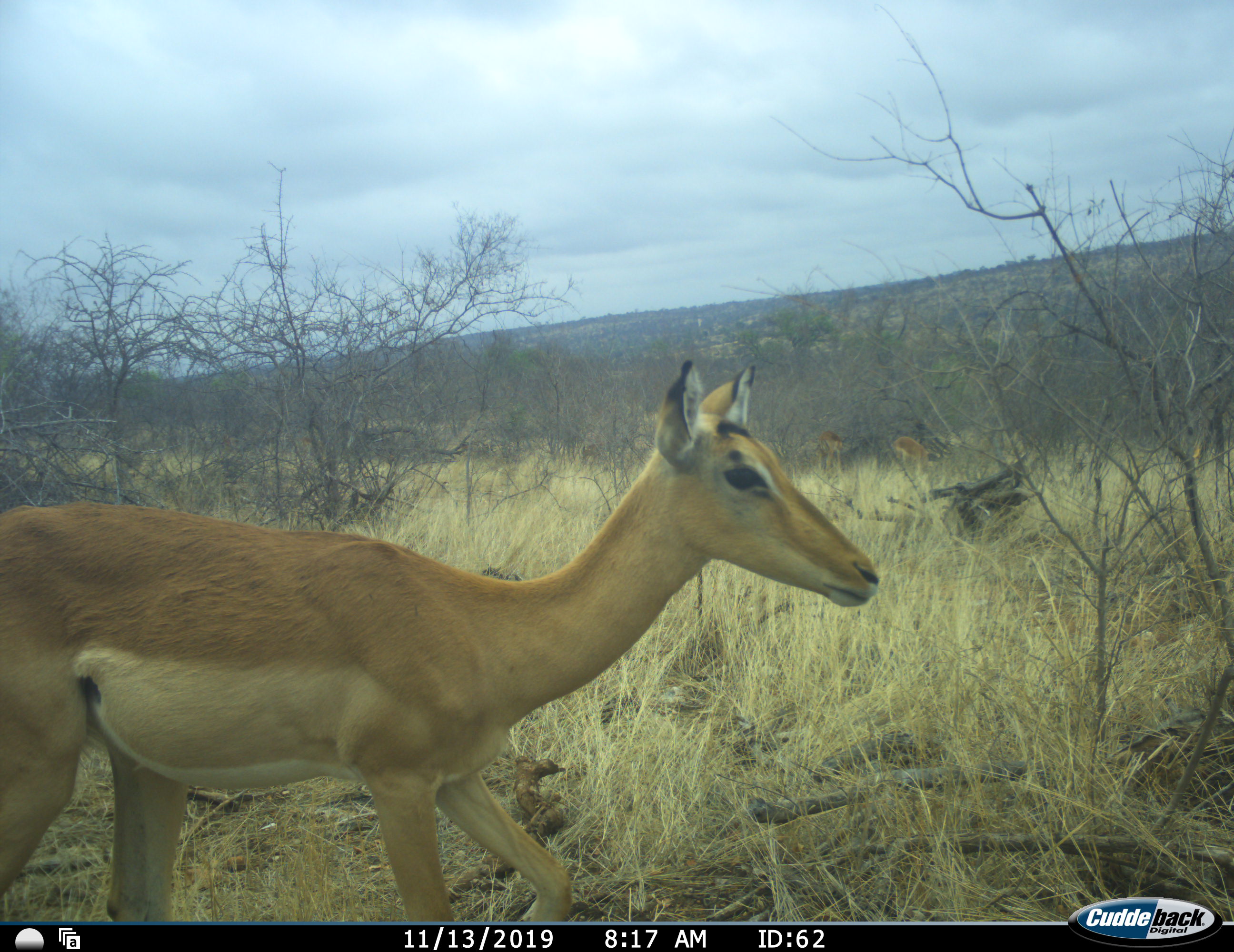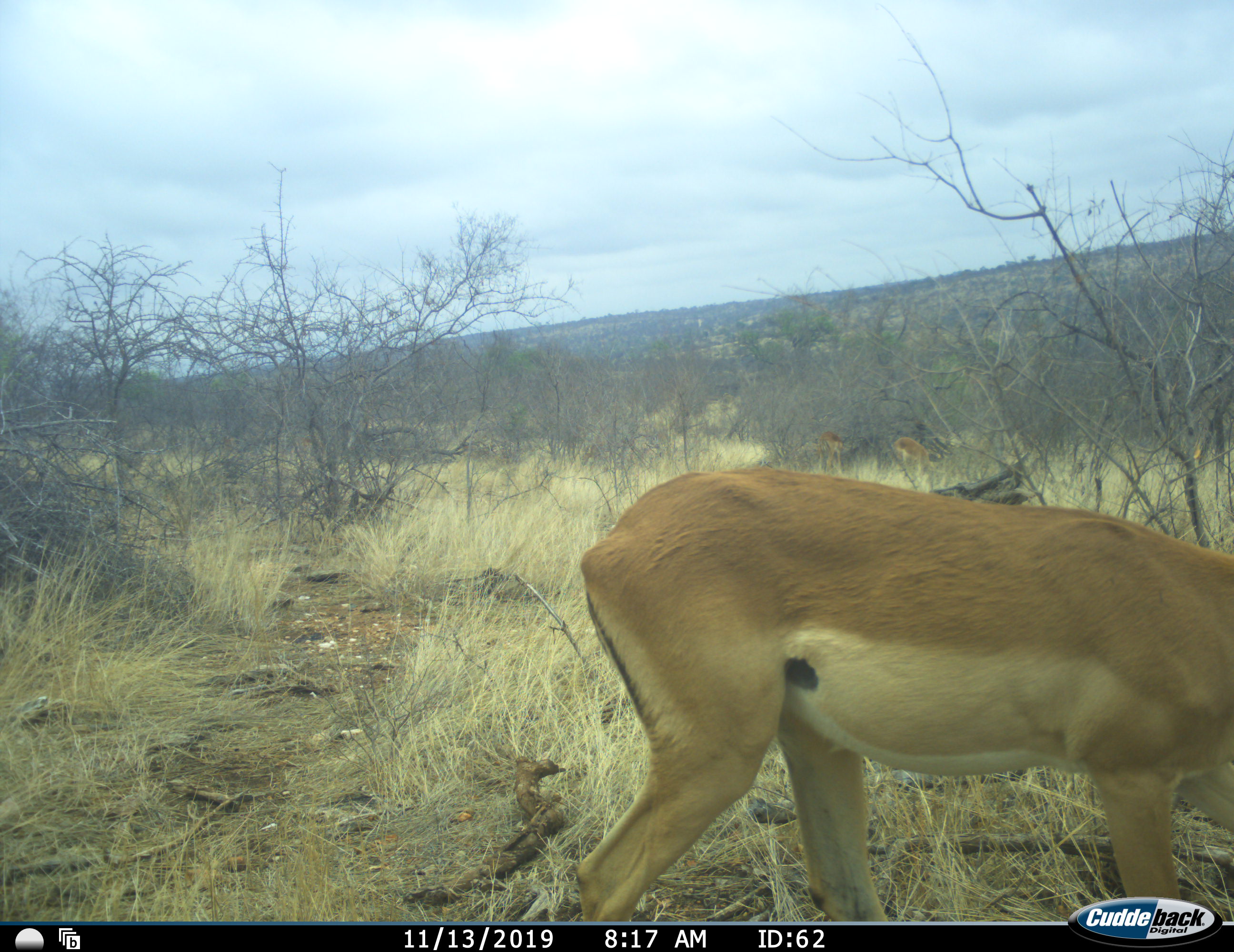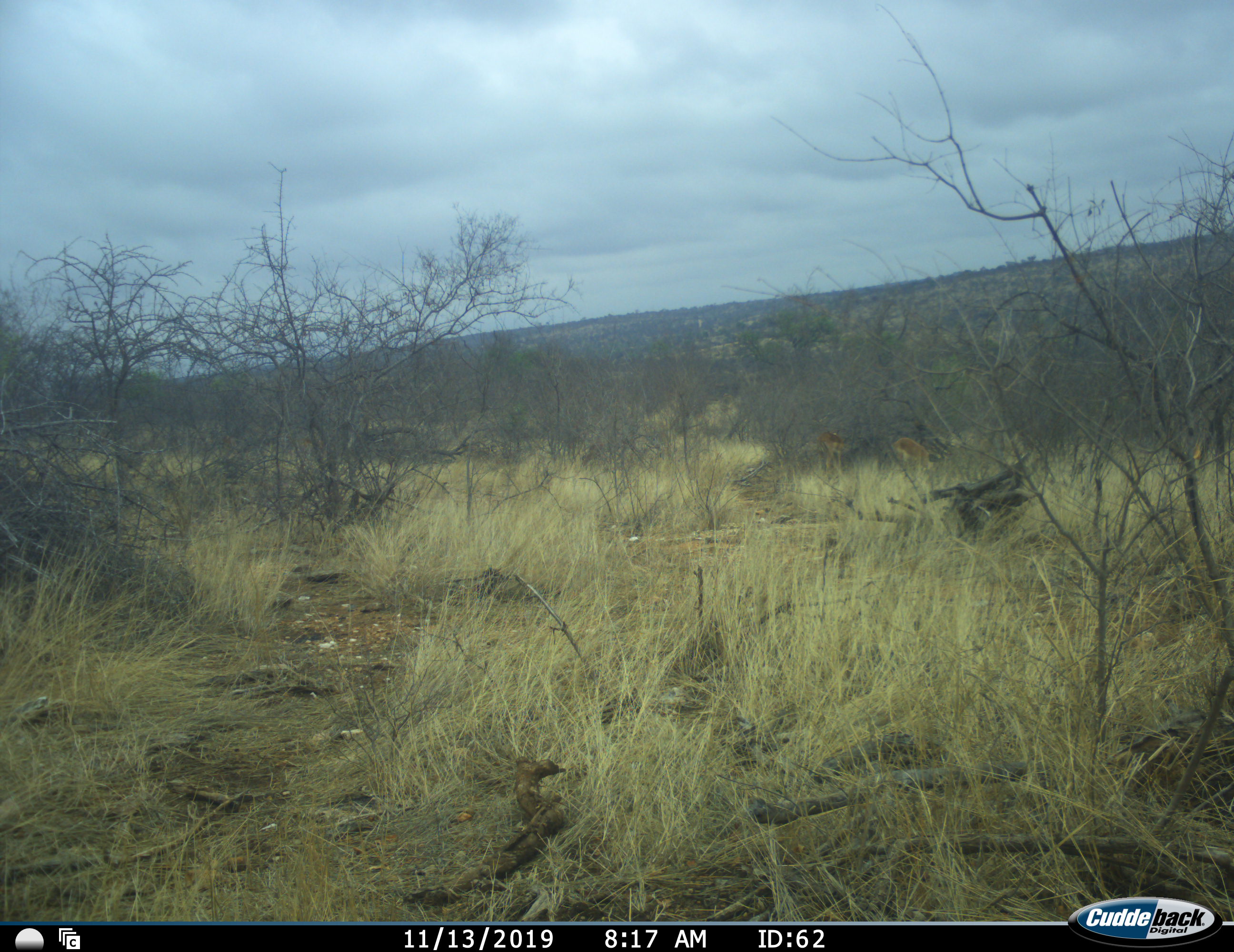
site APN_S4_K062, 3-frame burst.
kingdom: Animalia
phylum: Chordata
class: Mammalia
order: Artiodactyla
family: Bovidae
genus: Aepyceros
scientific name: Aepyceros melampus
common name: impala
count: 1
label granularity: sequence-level